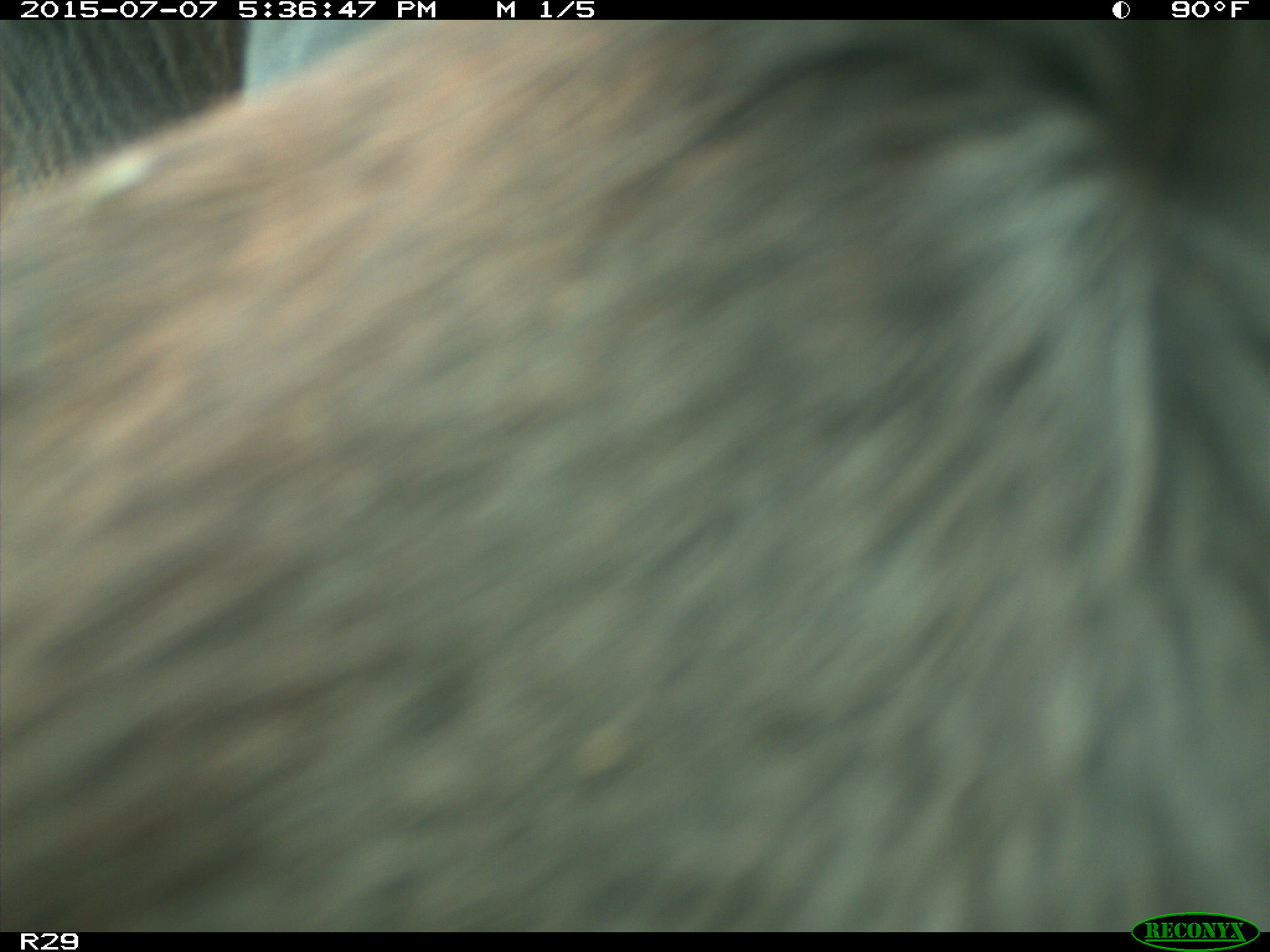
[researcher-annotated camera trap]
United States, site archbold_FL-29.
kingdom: Animalia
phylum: Chordata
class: Mammalia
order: Artiodactyla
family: Bovidae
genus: Bos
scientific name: Bos taurus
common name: domestic cow